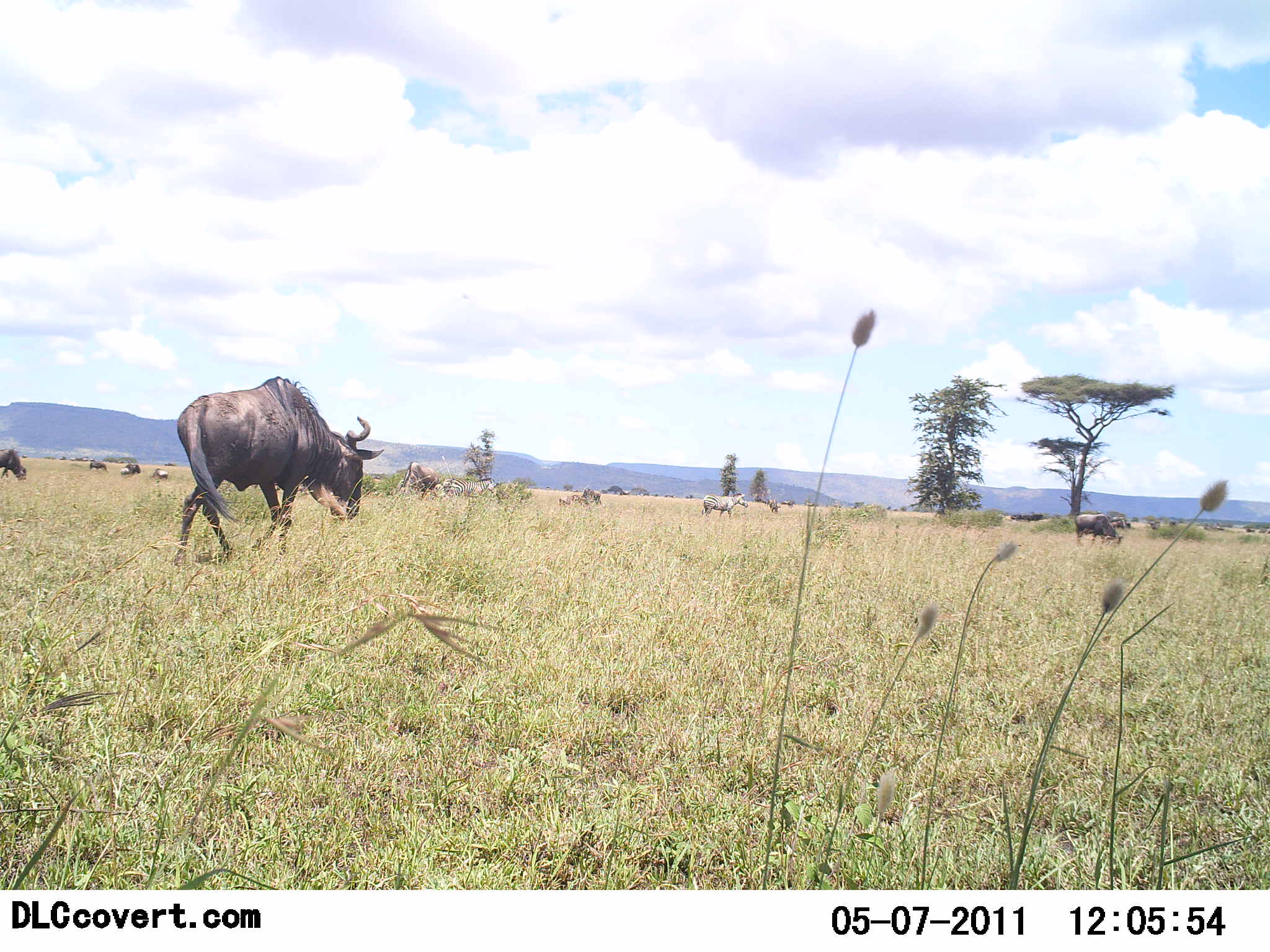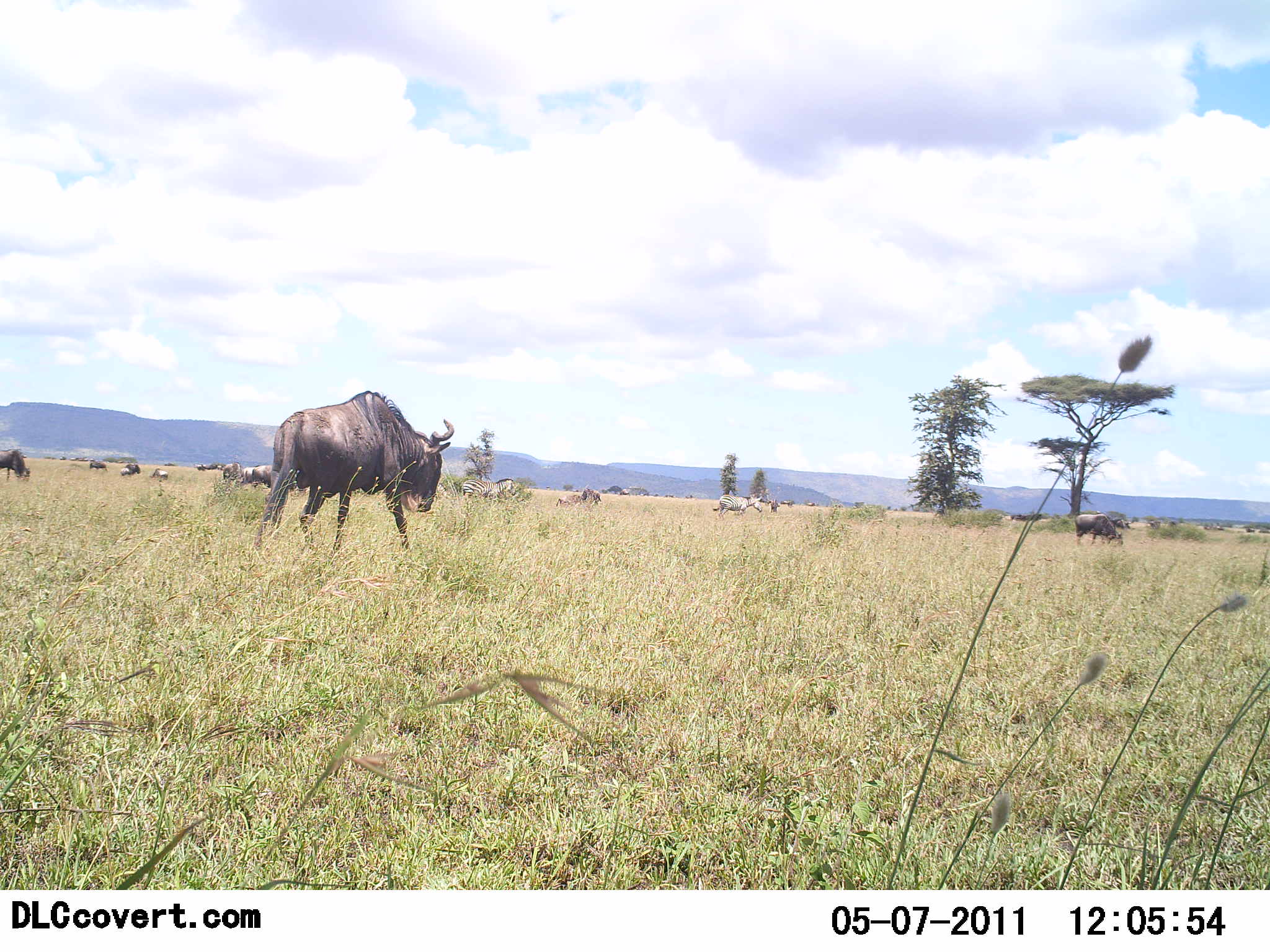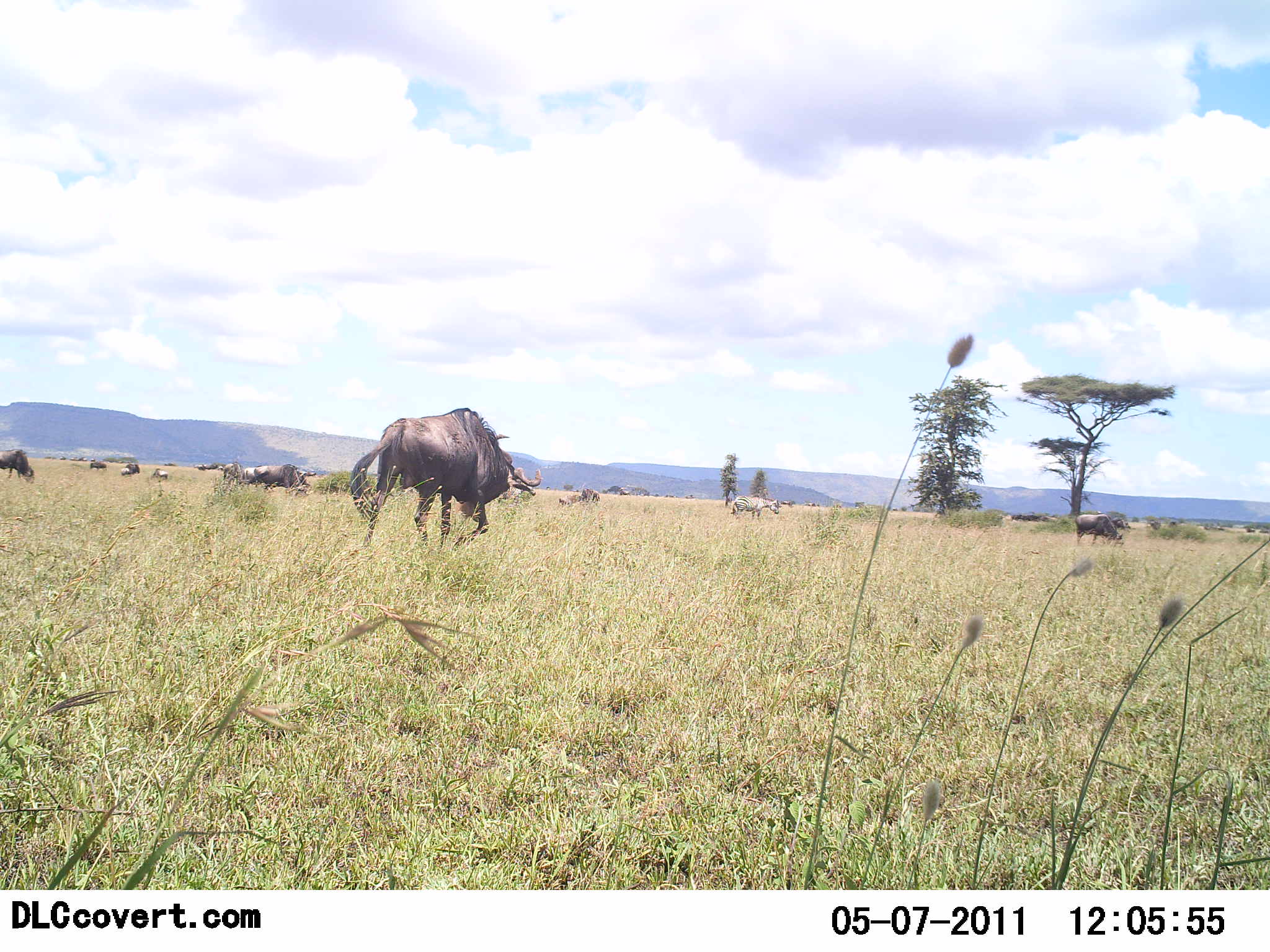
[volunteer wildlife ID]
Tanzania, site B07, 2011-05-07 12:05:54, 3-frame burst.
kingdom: Animalia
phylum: Chordata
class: Mammalia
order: Artiodactyla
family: Bovidae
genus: Connochaetes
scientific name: Connochaetes taurinus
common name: blue wildebeest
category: wildebeest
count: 10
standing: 45%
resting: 0%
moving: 75%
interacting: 0%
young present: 0%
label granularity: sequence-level